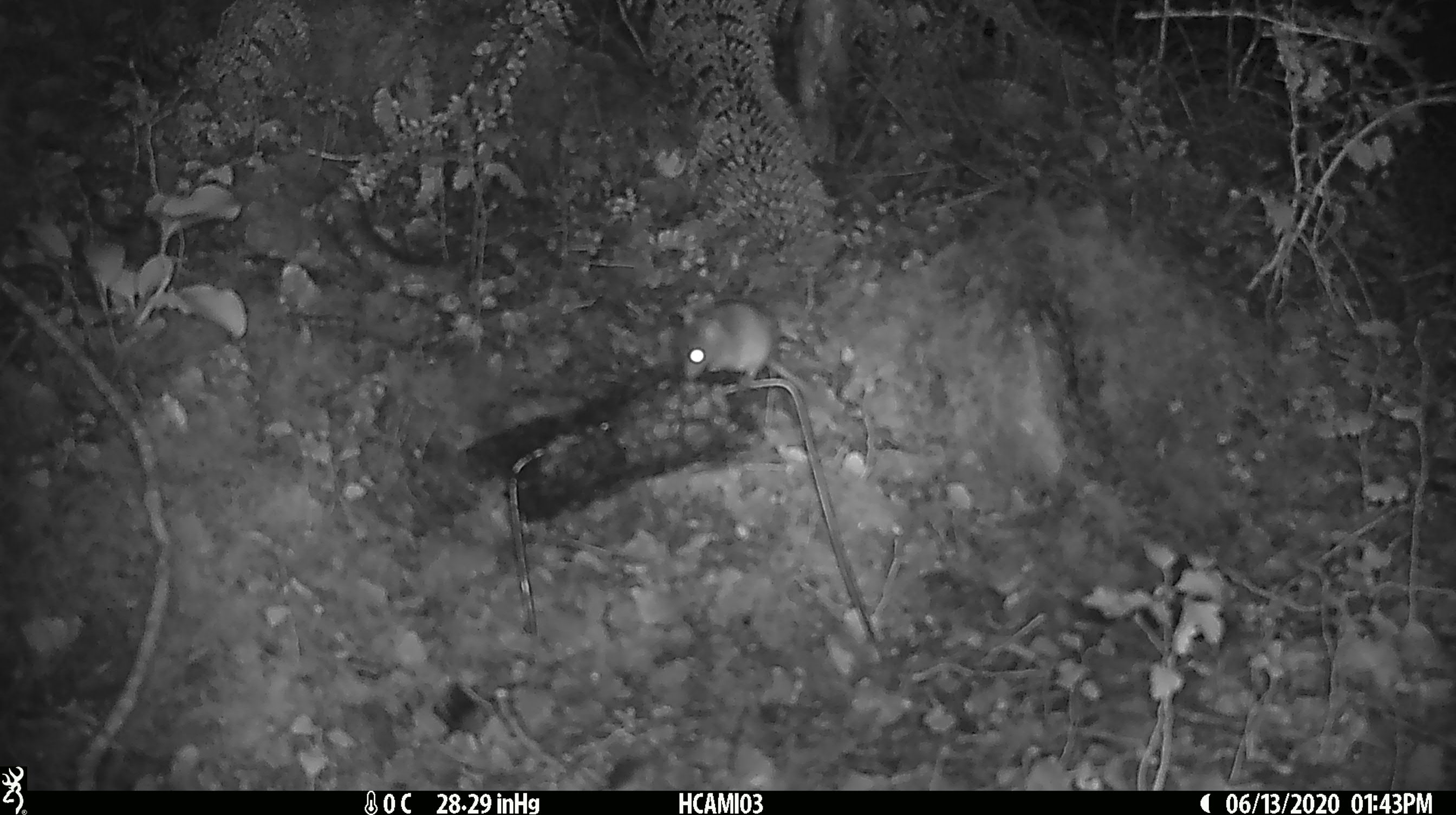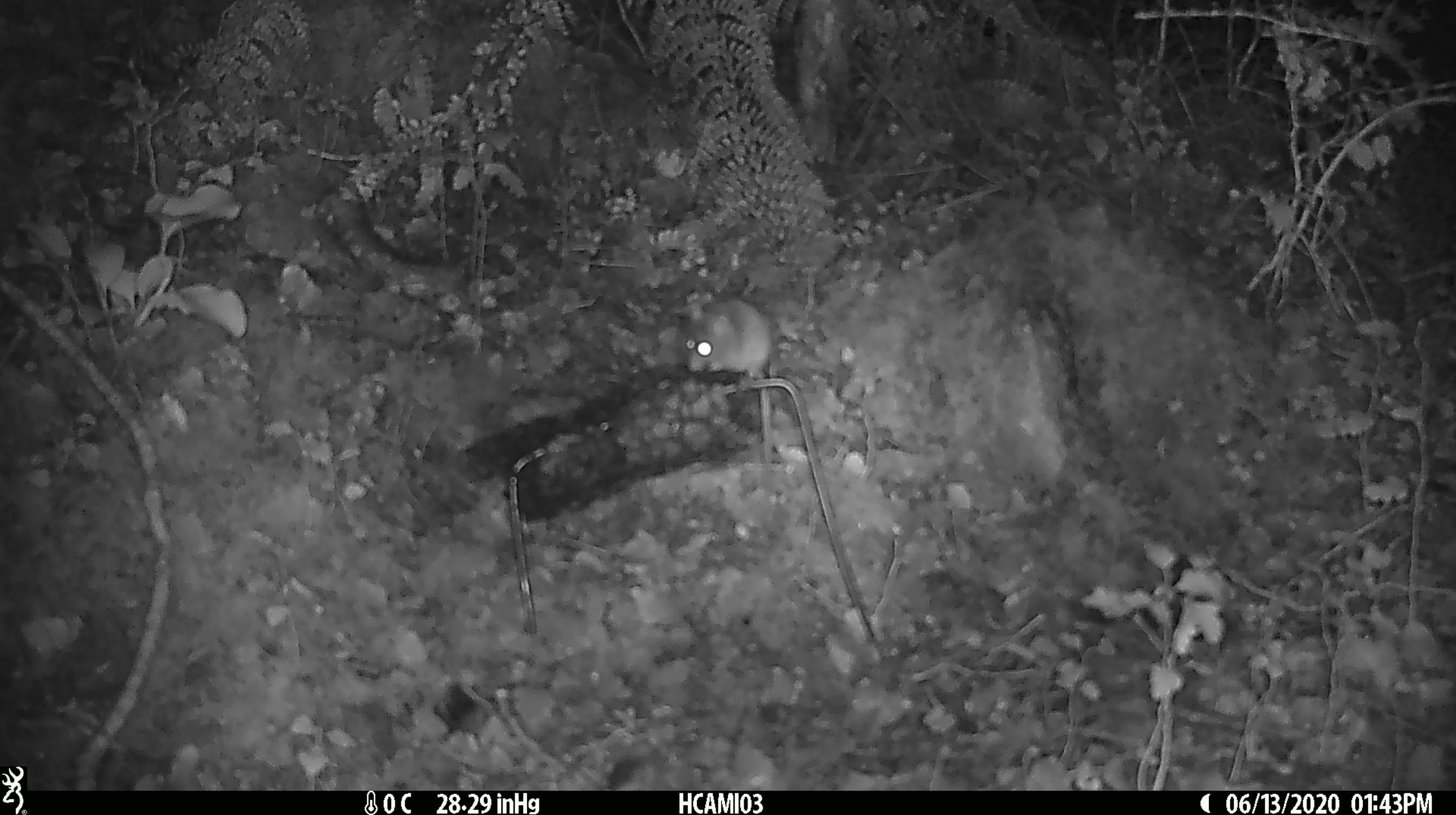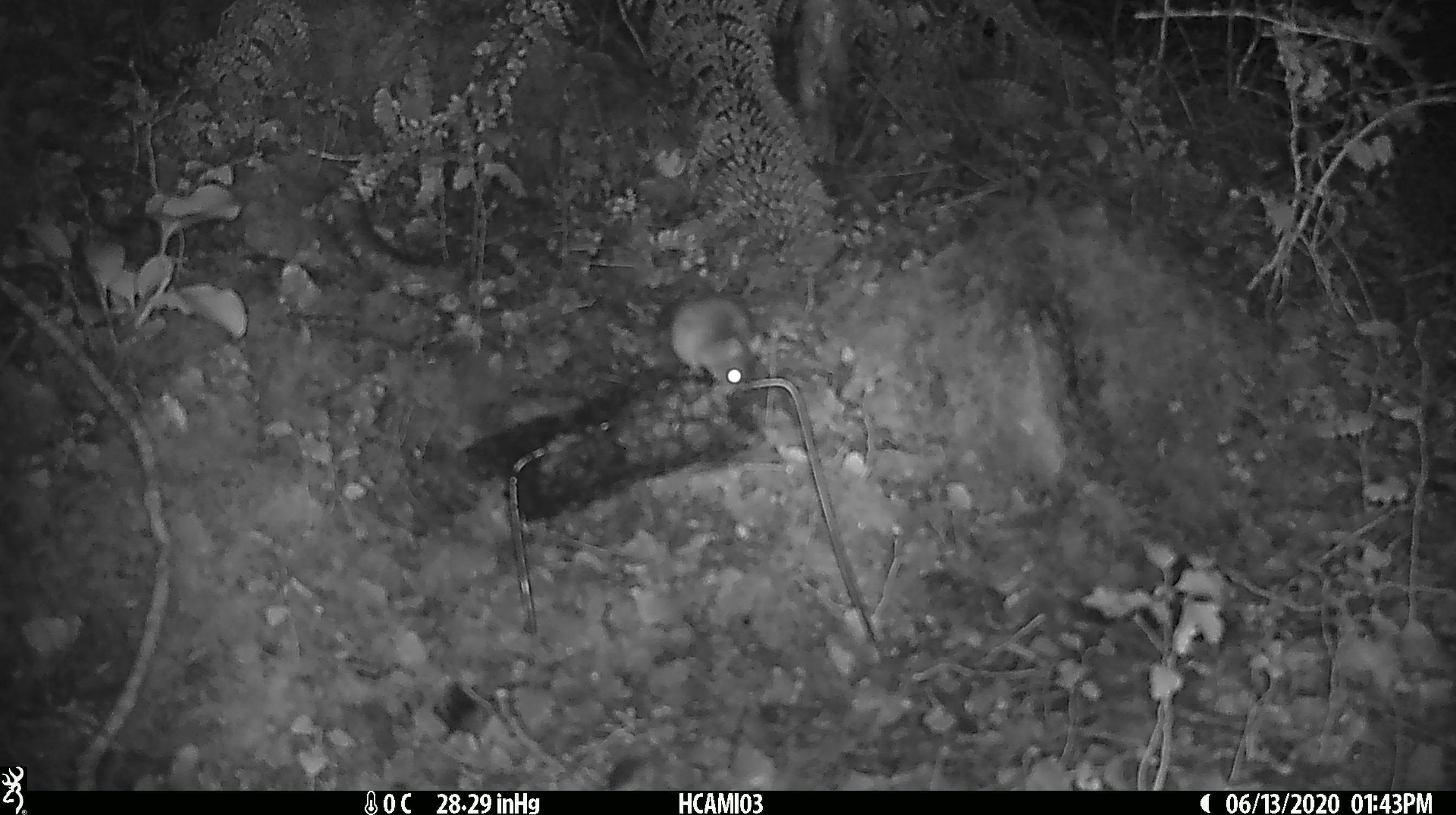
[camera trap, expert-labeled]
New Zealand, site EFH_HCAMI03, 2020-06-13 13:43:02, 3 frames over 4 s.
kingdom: Animalia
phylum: Chordata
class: Mammalia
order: Rodentia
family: Muridae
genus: Mus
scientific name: Mus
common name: mouse